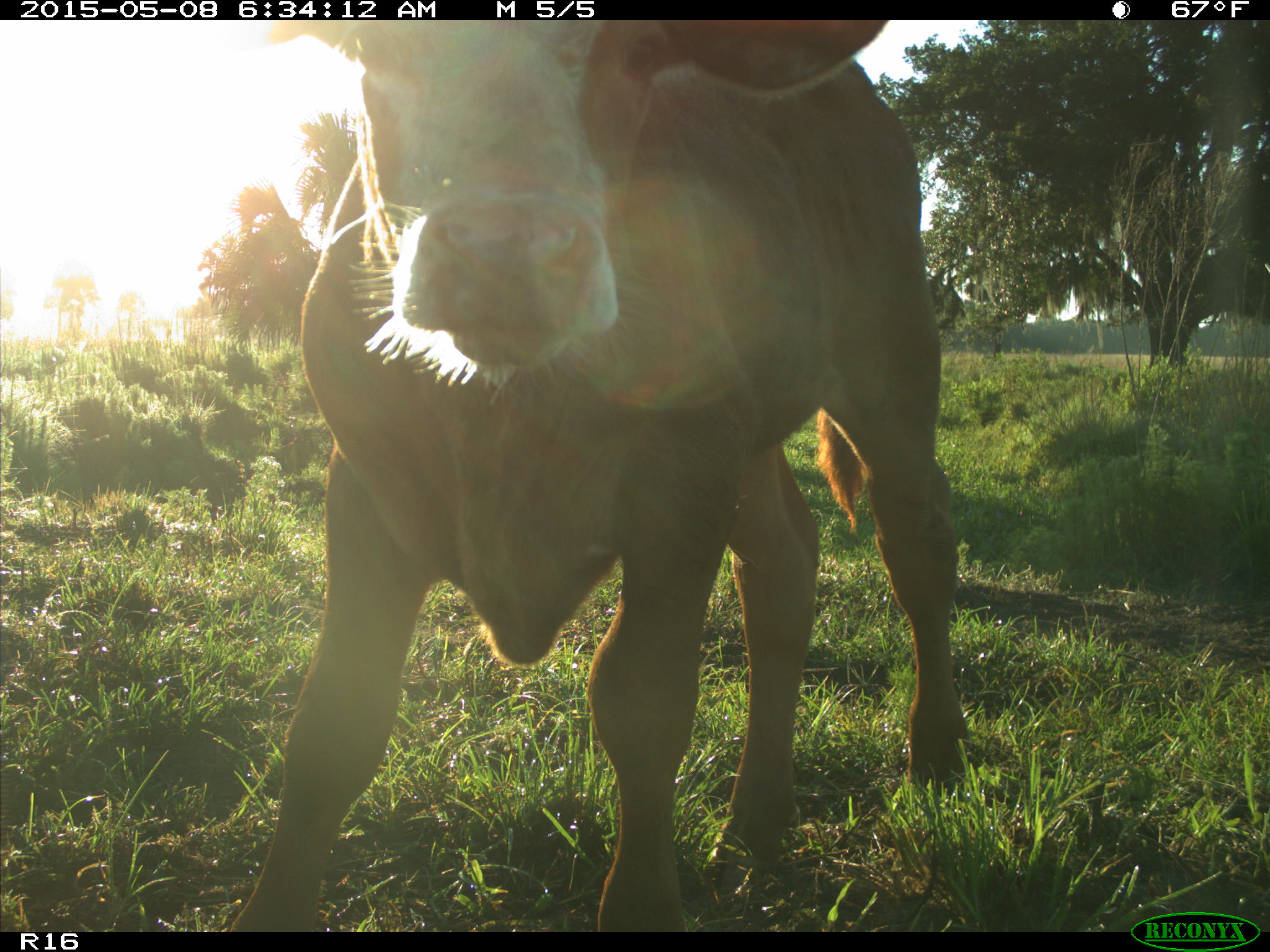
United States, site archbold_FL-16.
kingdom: Animalia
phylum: Chordata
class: Mammalia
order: Artiodactyla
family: Bovidae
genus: Bos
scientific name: Bos taurus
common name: domestic cow